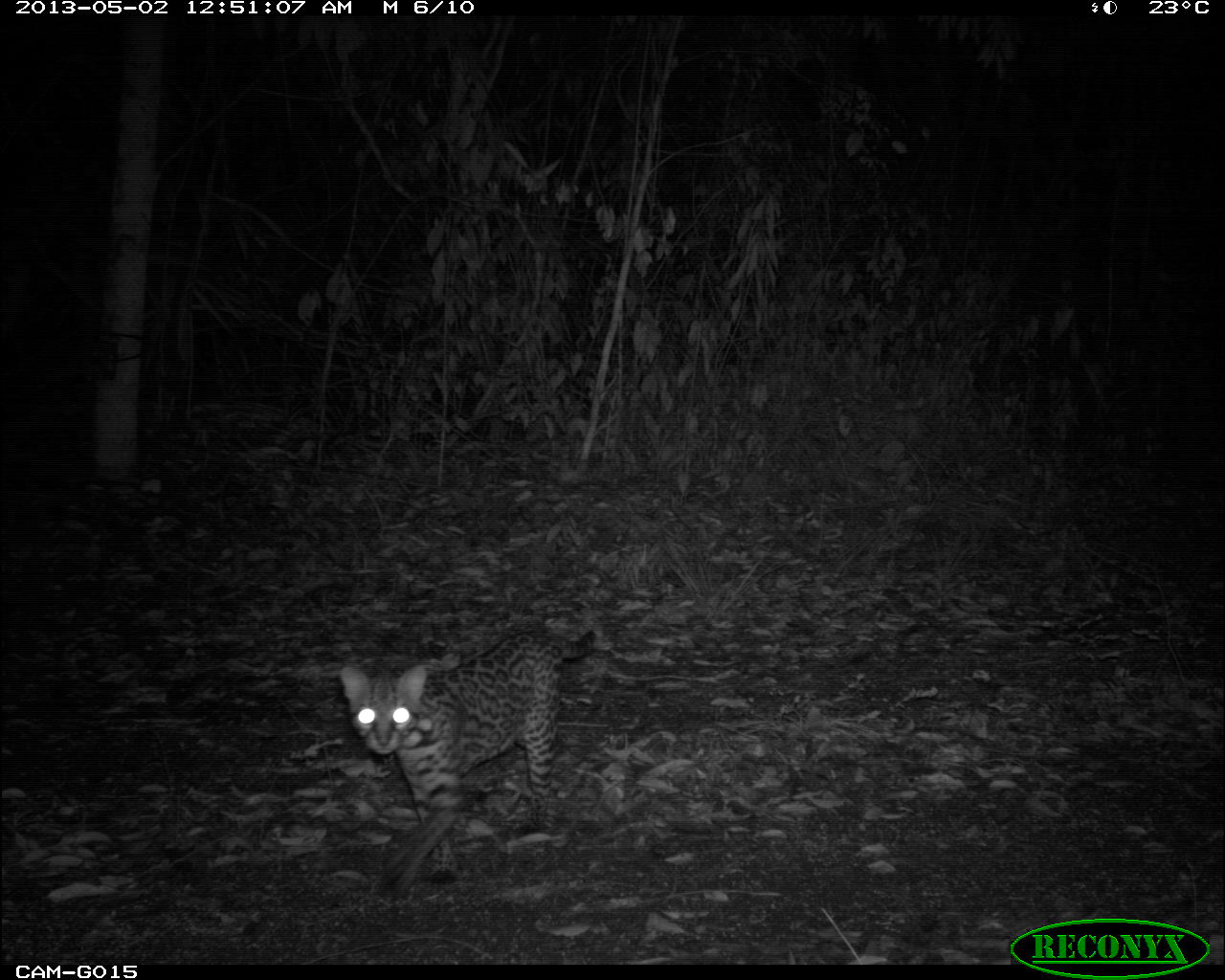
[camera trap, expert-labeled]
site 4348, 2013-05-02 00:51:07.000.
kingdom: Animalia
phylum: Chordata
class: Mammalia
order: Carnivora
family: Felidae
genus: Leopardus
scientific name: Leopardus pardalis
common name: ocelot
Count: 1.